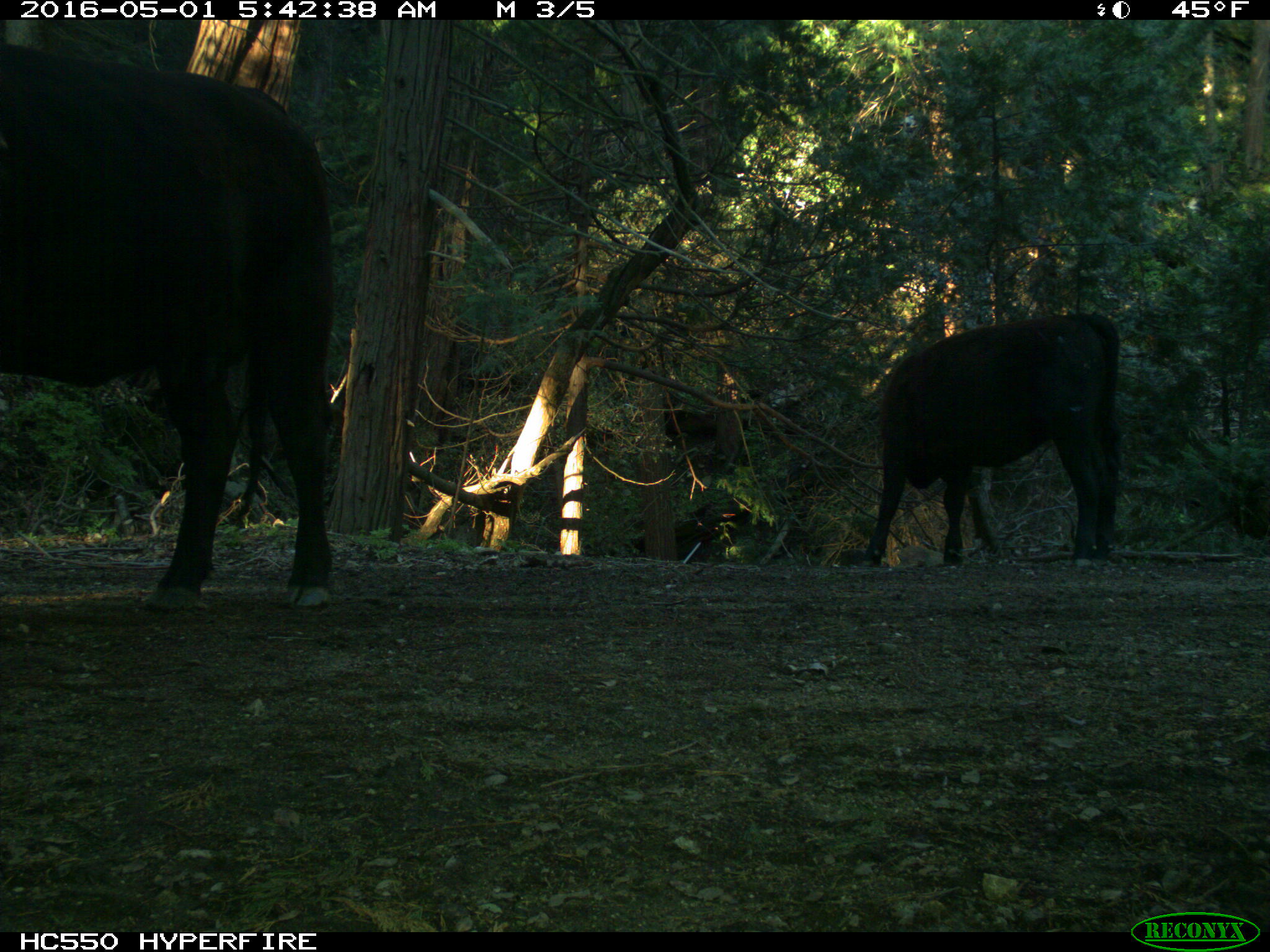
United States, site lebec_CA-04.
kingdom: Animalia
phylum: Chordata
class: Mammalia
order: Artiodactyla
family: Bovidae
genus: Bos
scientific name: Bos taurus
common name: domestic cow